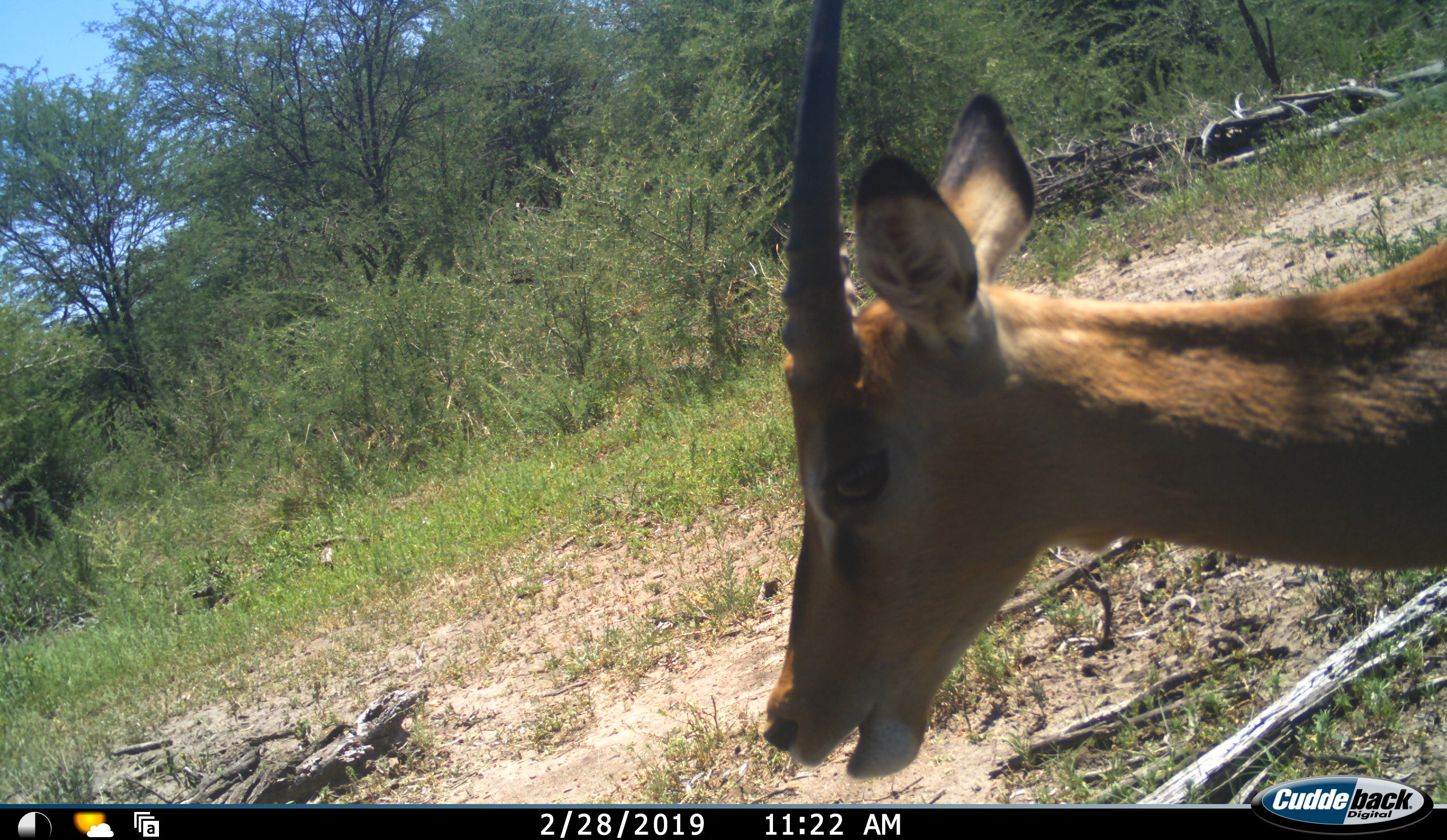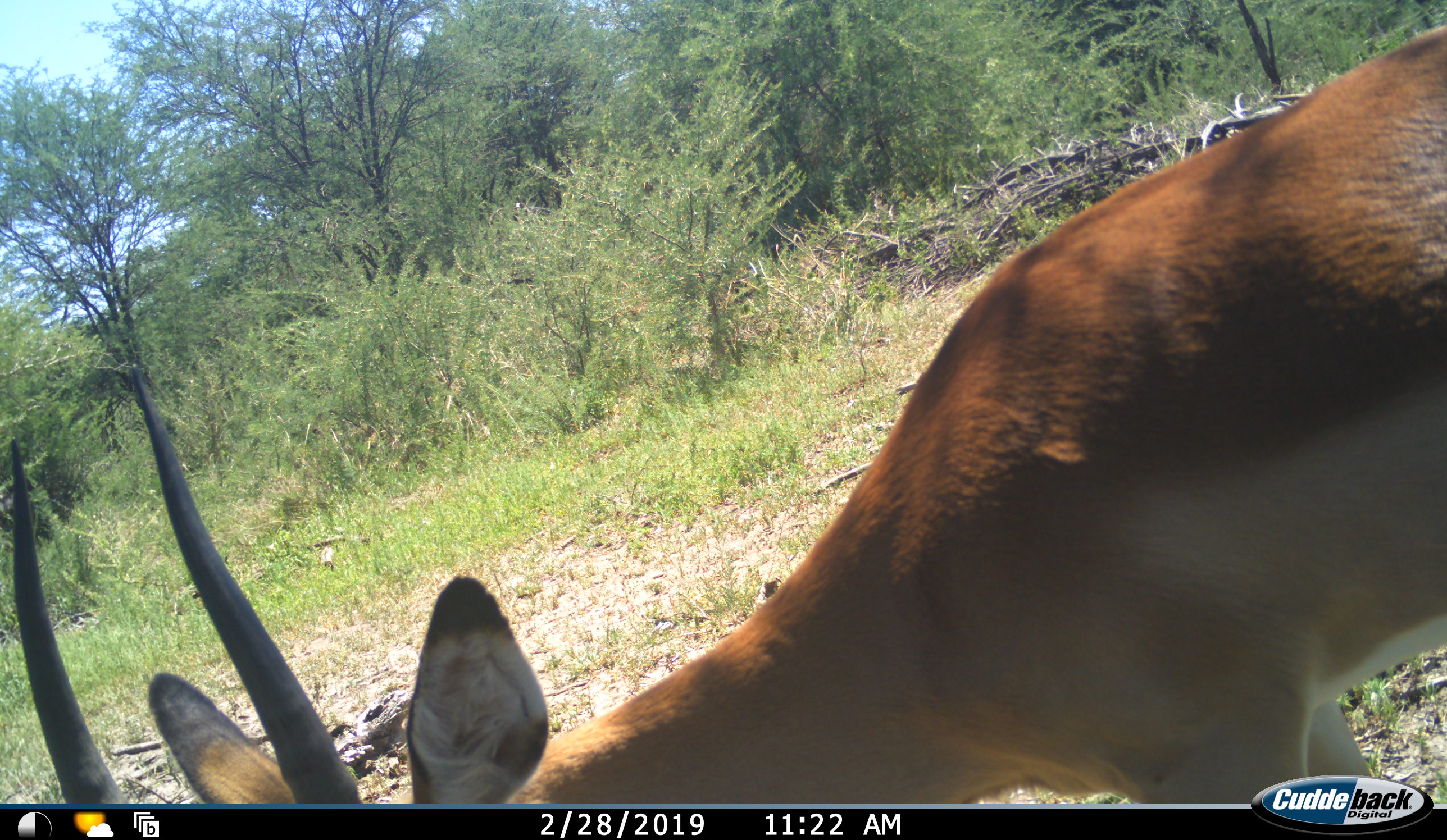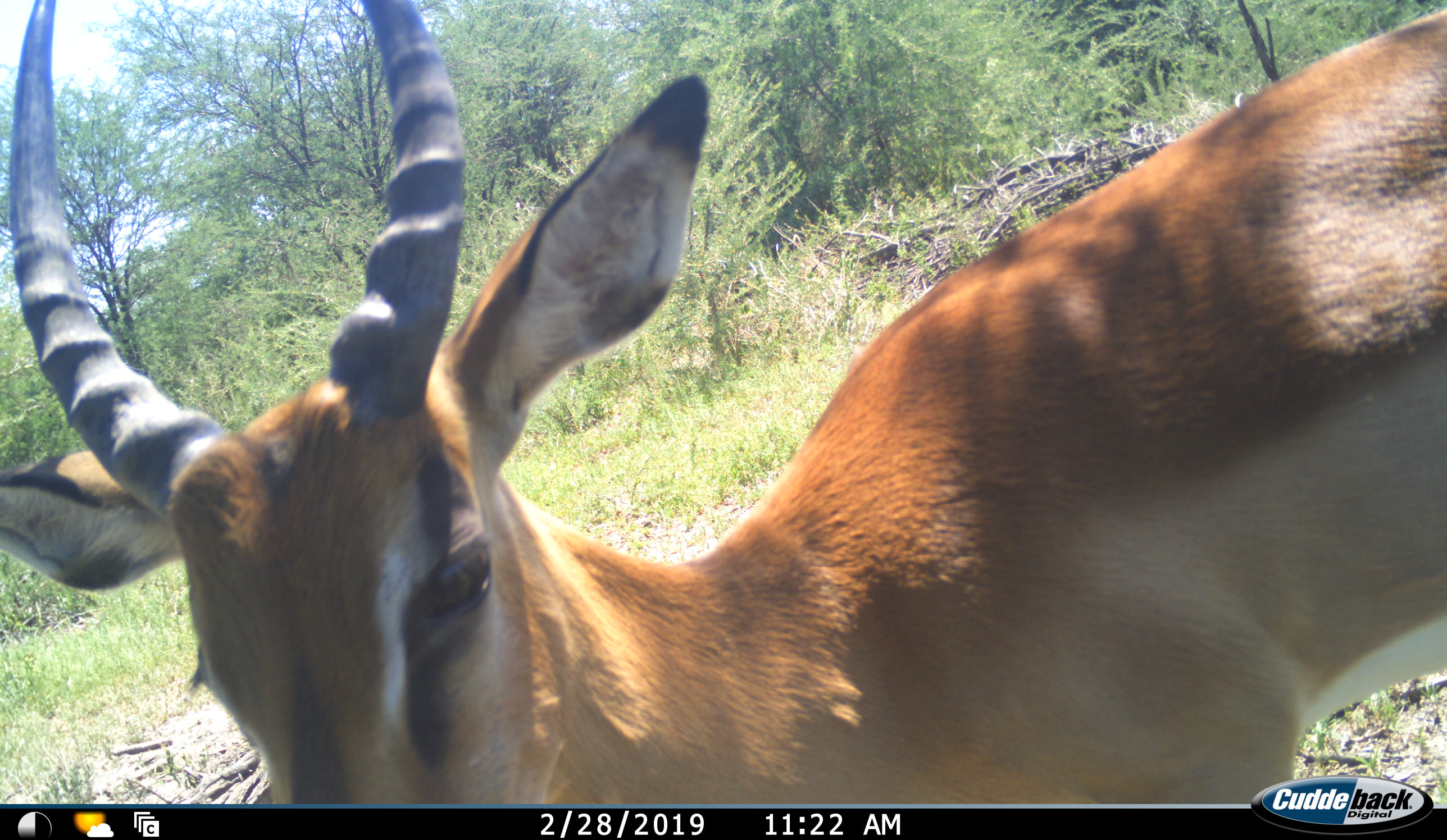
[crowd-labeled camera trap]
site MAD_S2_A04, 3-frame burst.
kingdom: Animalia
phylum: Chordata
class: Mammalia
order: Artiodactyla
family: Bovidae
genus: Aepyceros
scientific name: Aepyceros melampus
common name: impala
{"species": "impala (Aepyceros melampus)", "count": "1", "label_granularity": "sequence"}